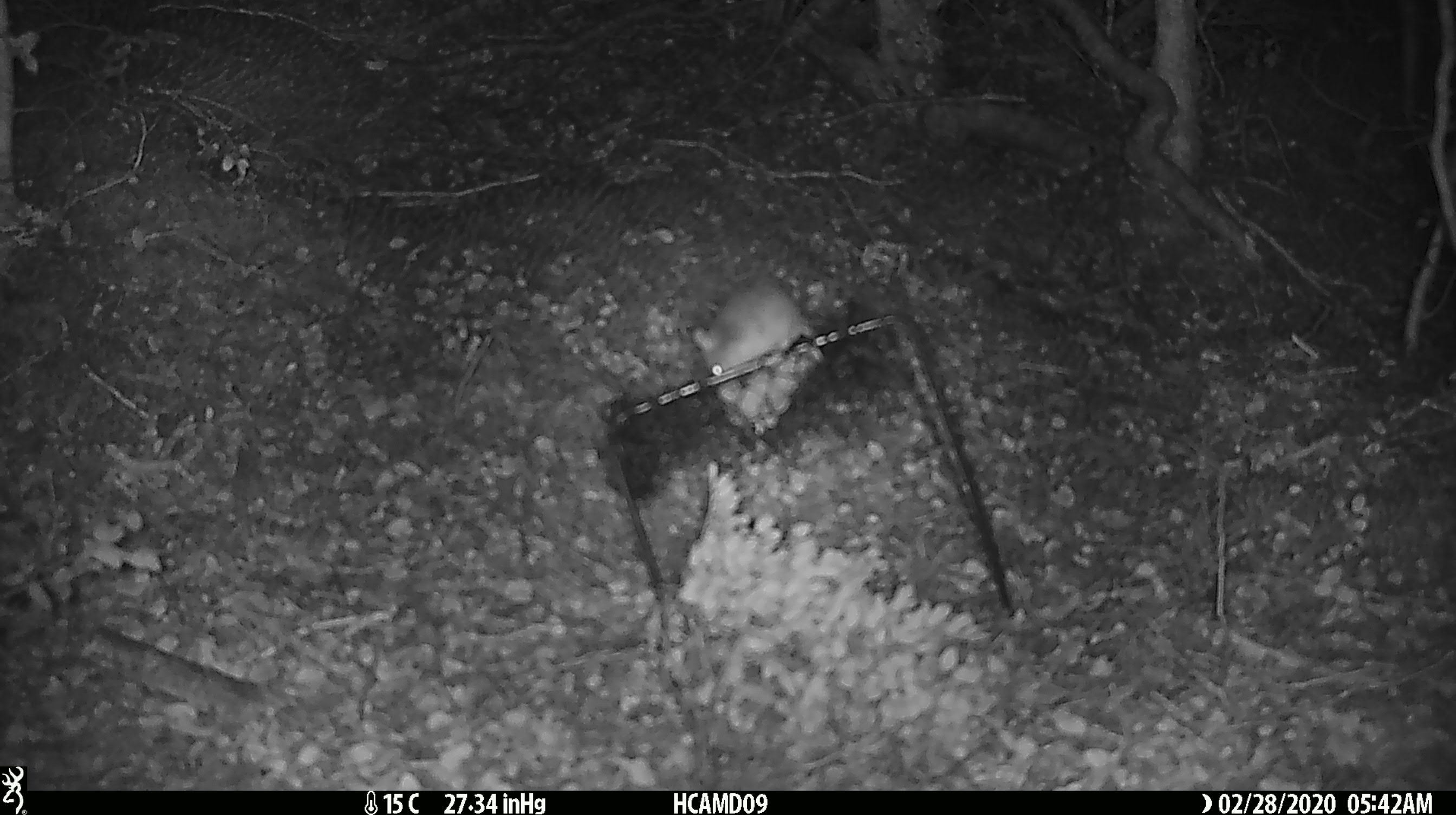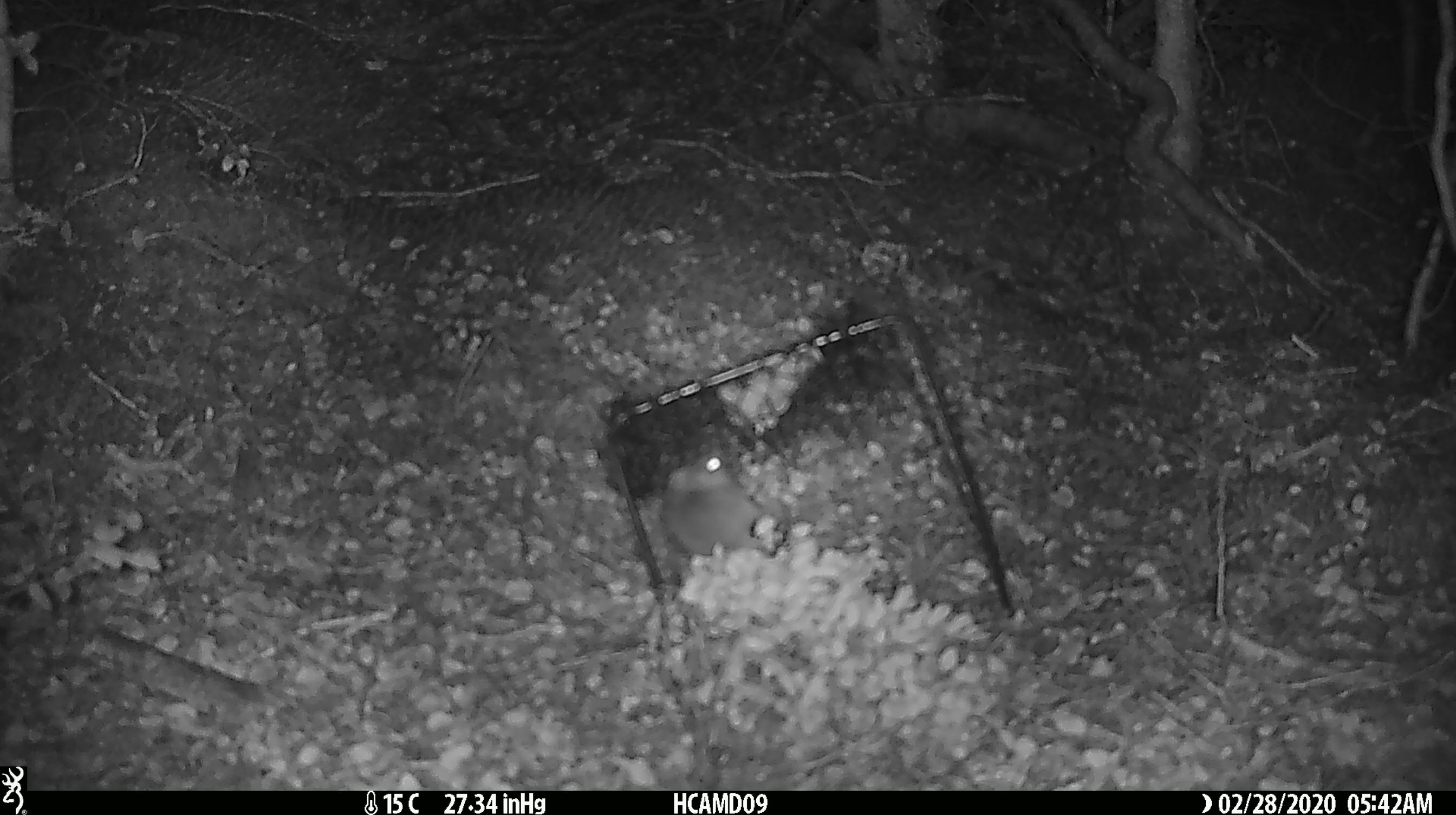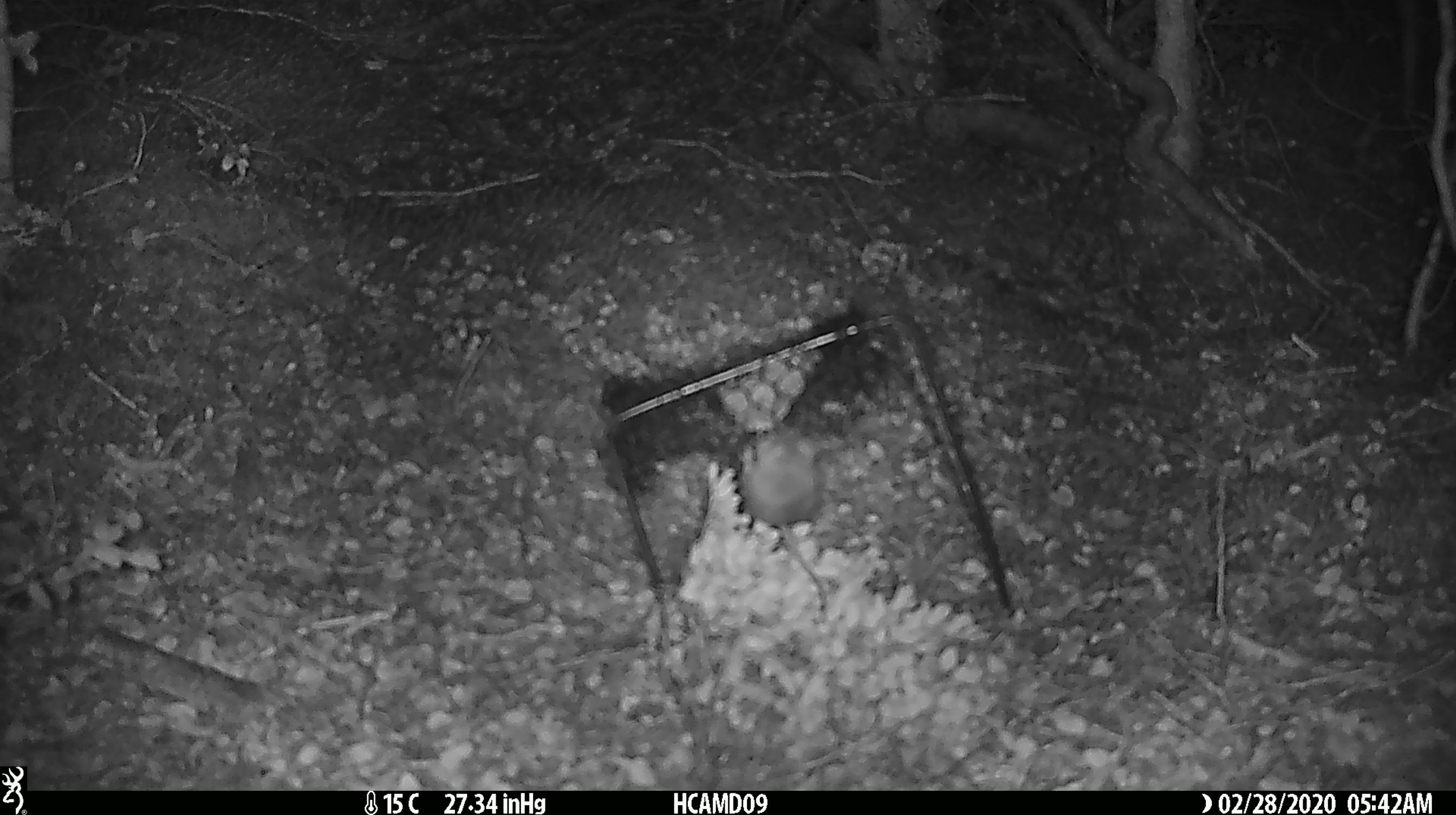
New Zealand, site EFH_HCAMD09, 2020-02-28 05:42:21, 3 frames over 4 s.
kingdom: Animalia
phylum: Chordata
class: Mammalia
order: Rodentia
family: Muridae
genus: Mus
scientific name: Mus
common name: mouse